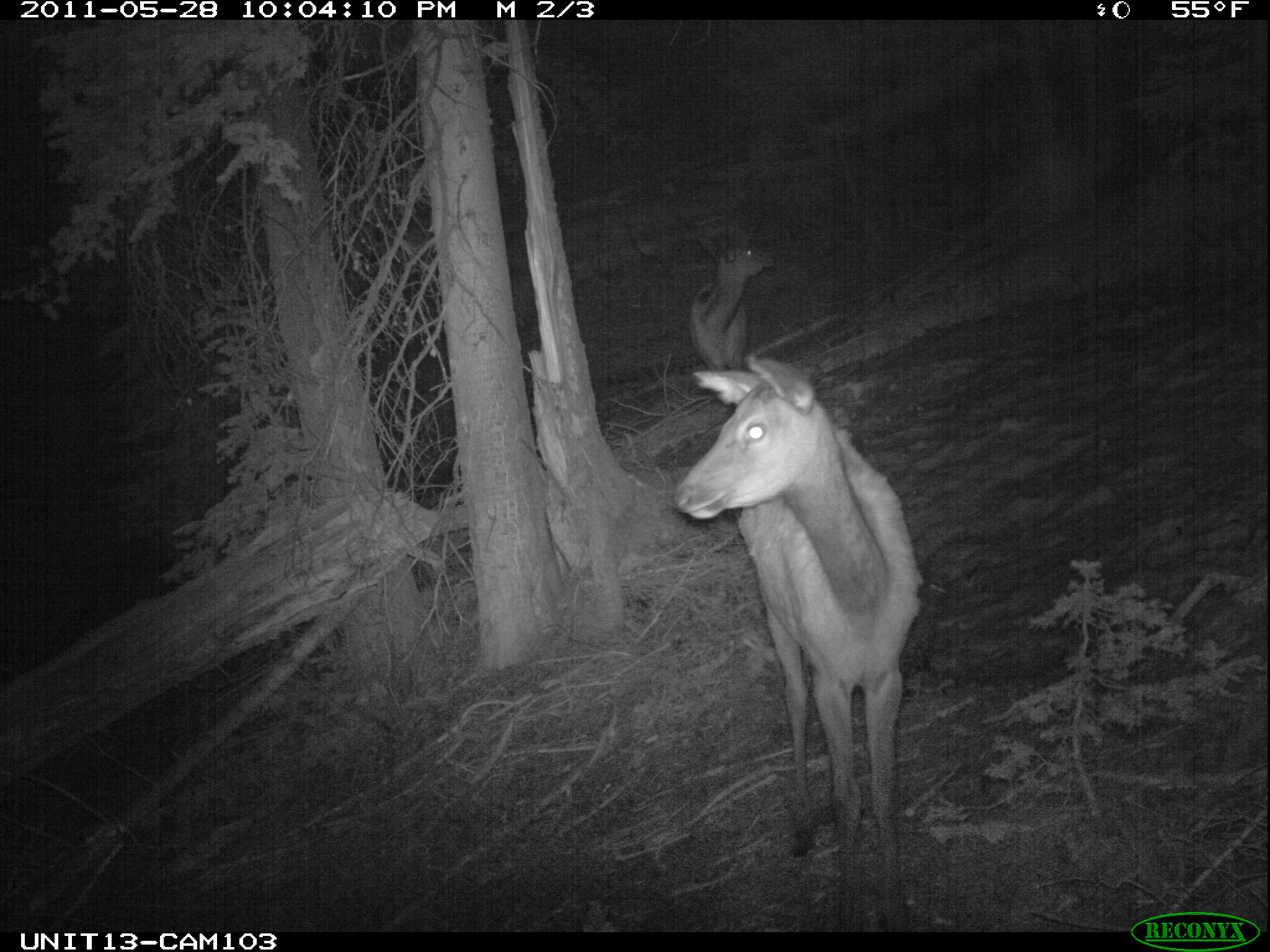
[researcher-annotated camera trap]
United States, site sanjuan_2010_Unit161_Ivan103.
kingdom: Animalia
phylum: Chordata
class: Mammalia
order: Artiodactyla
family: Cervidae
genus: Cervus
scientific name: Cervus elaphus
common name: red deer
Cervus elaphus (red deer).